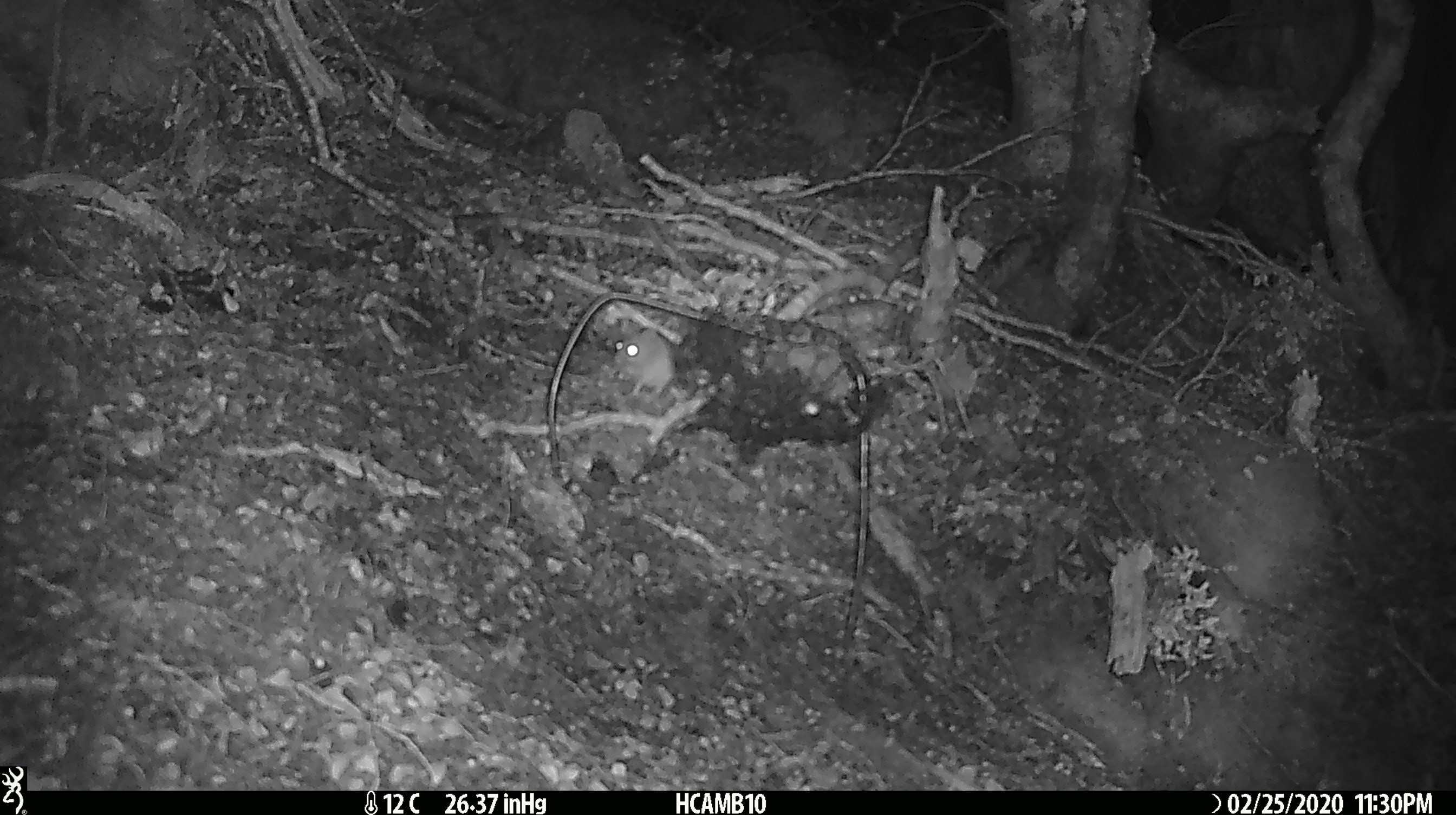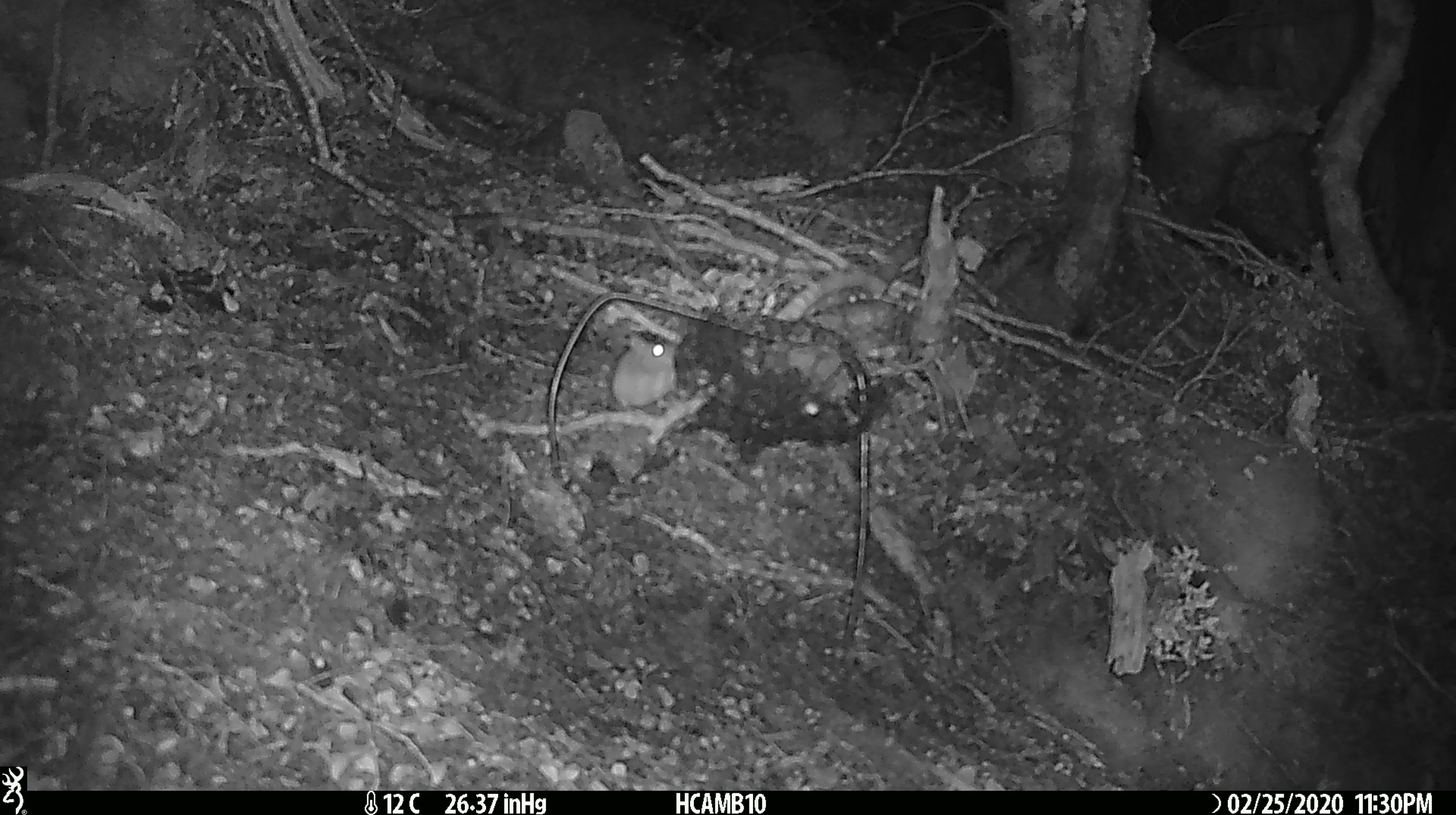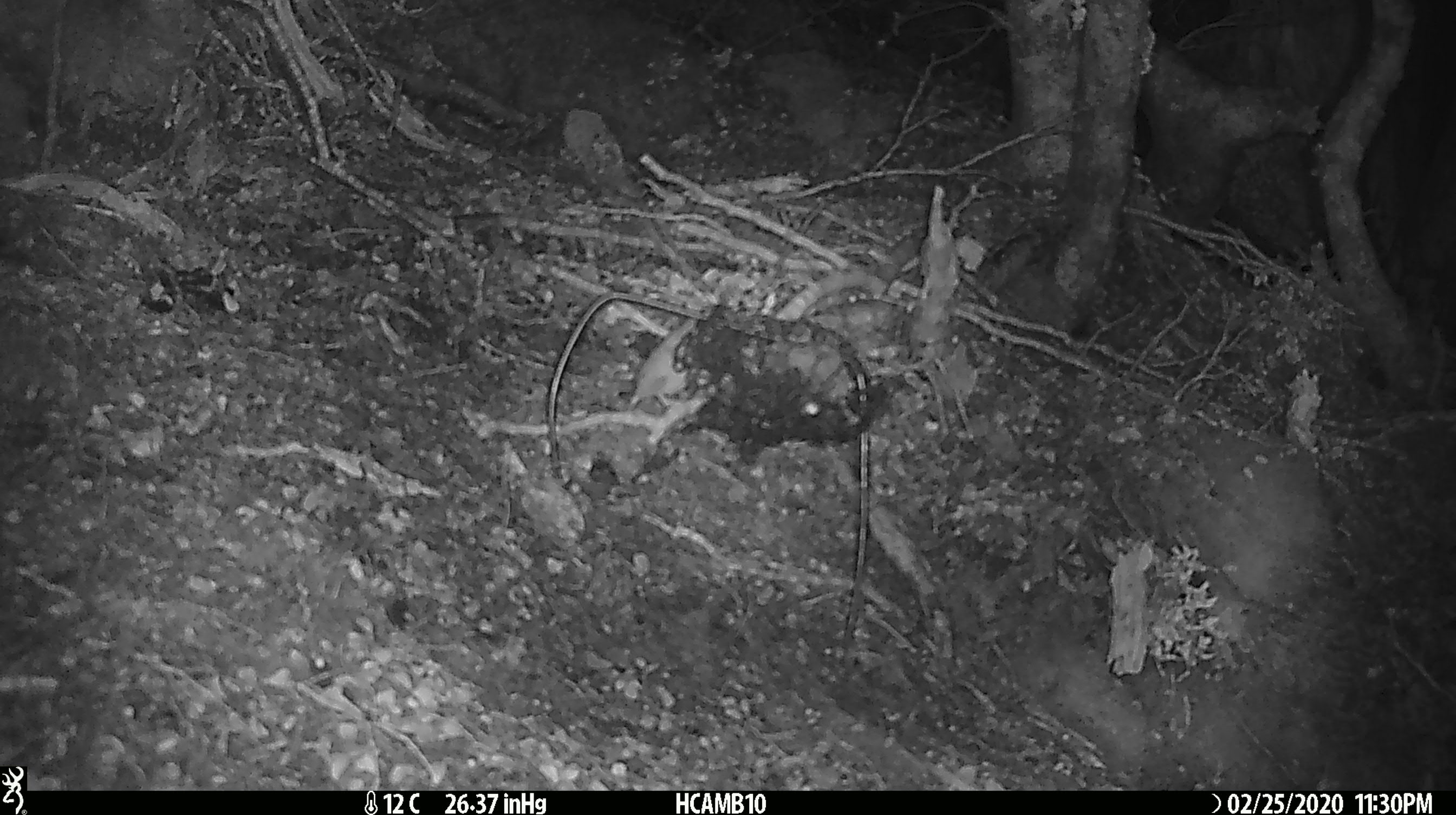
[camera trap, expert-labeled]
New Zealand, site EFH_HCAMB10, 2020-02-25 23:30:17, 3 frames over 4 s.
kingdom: Animalia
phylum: Chordata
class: Mammalia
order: Rodentia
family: Muridae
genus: Mus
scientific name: Mus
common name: mouse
Mouse (Mus).